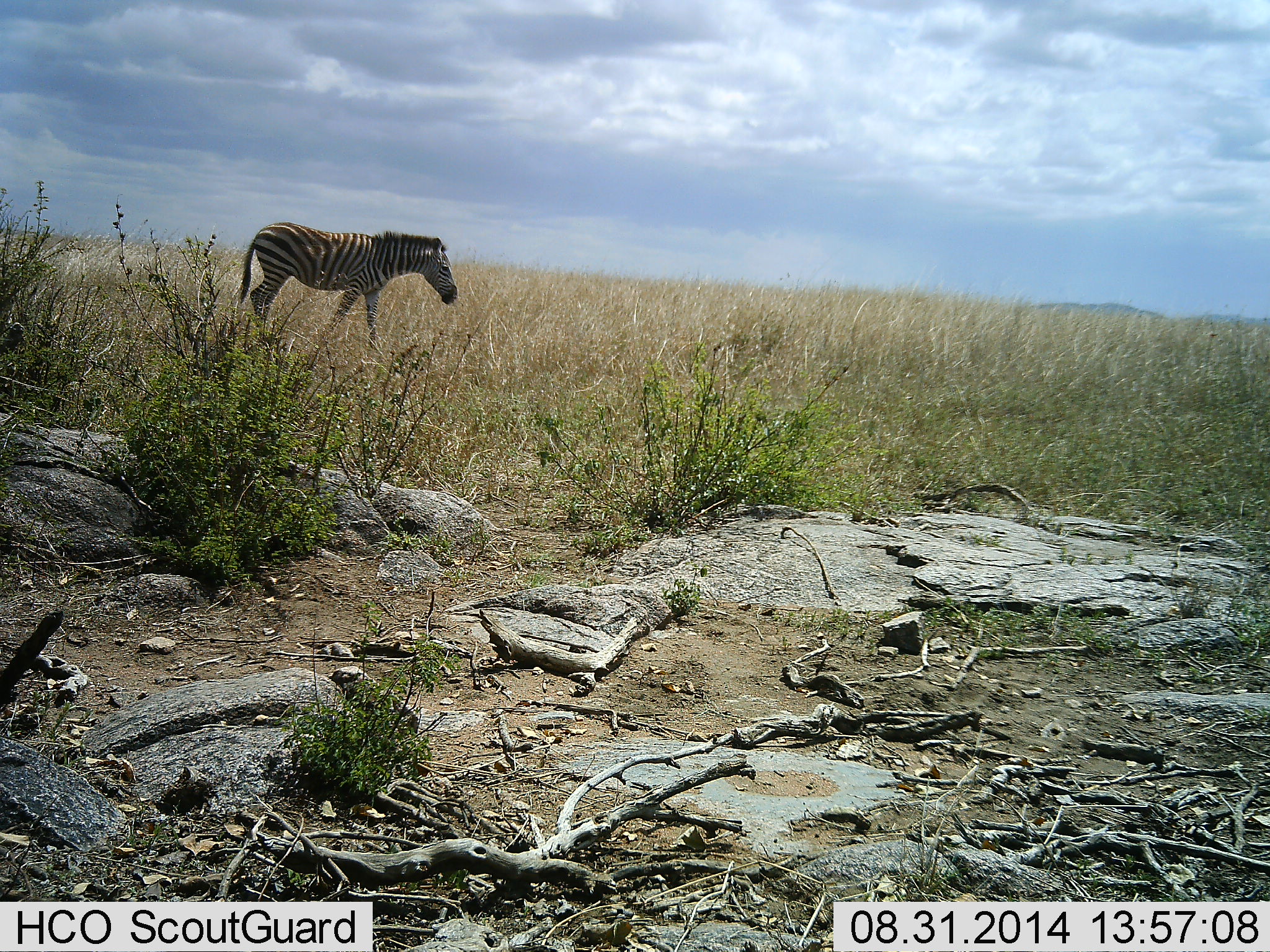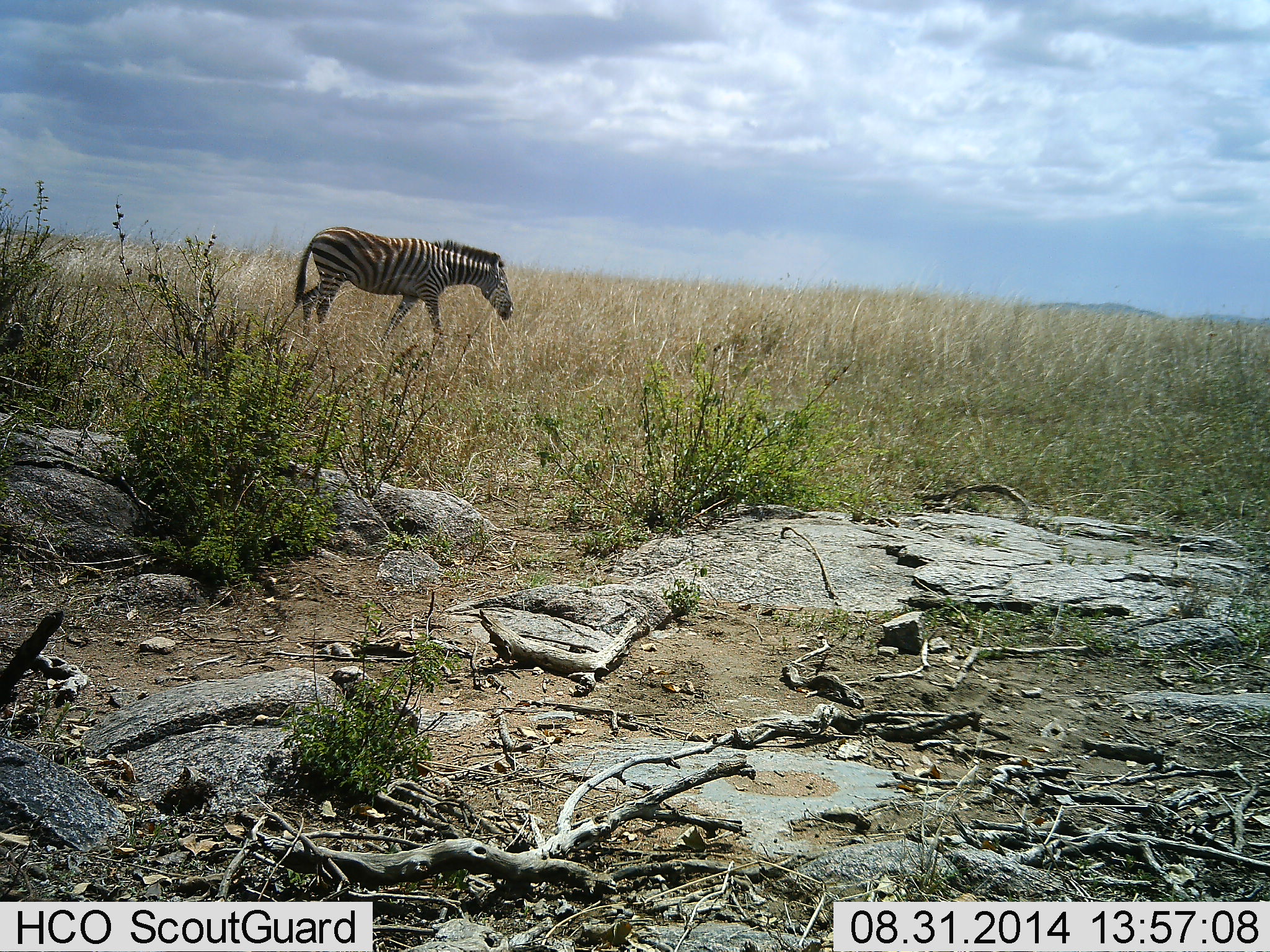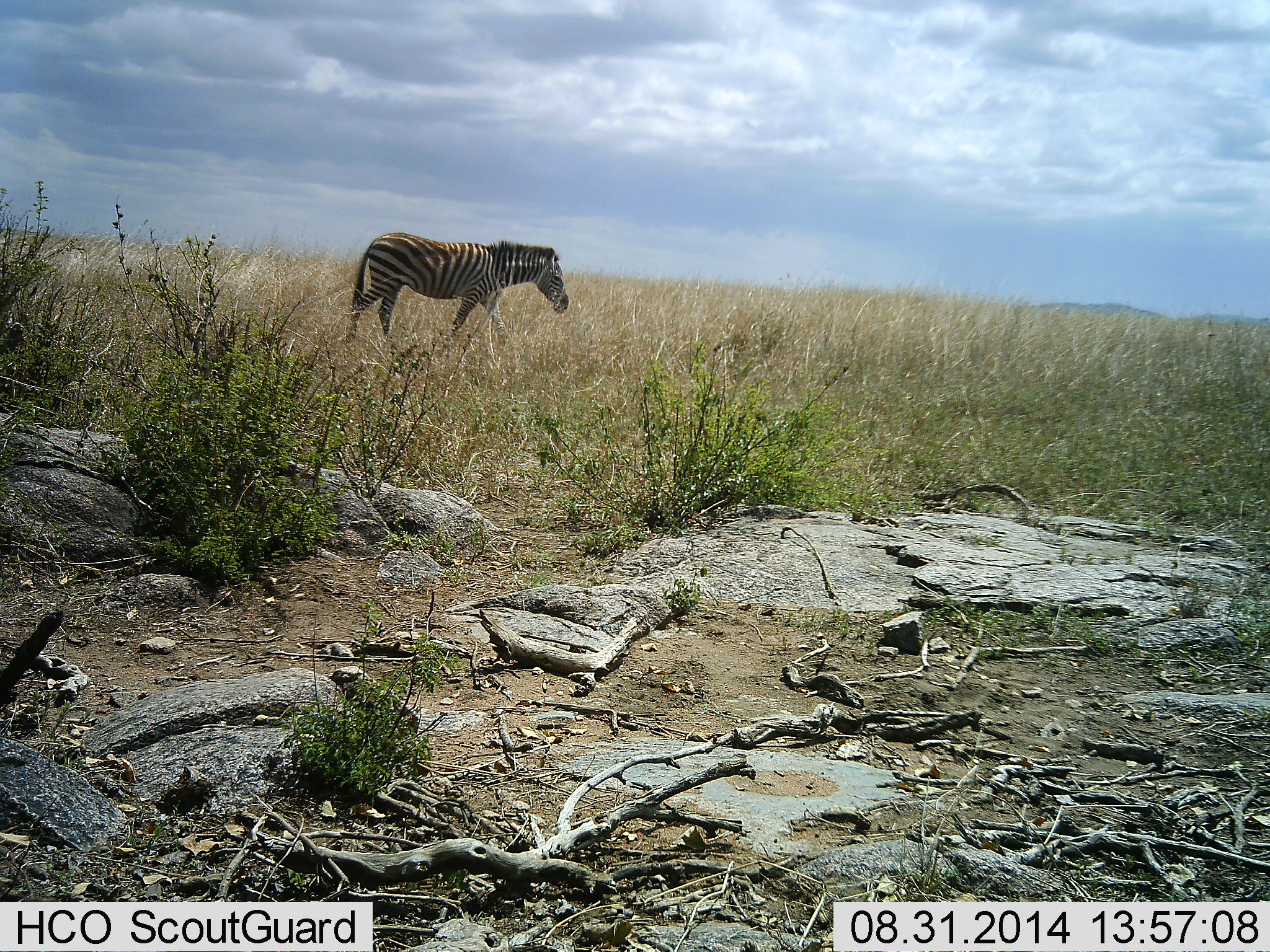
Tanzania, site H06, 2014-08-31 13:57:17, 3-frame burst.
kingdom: Animalia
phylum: Chordata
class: Mammalia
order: Perissodactyla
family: Equidae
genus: Equus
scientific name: Equus quagga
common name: plains zebra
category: zebra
Zebra (plains zebra) (Equus quagga), count 1. Behavior (volunteer vote fractions): standing 0%, resting 0%, moving 100%, interacting 0%. Young present (vote fraction): 0%. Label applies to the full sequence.